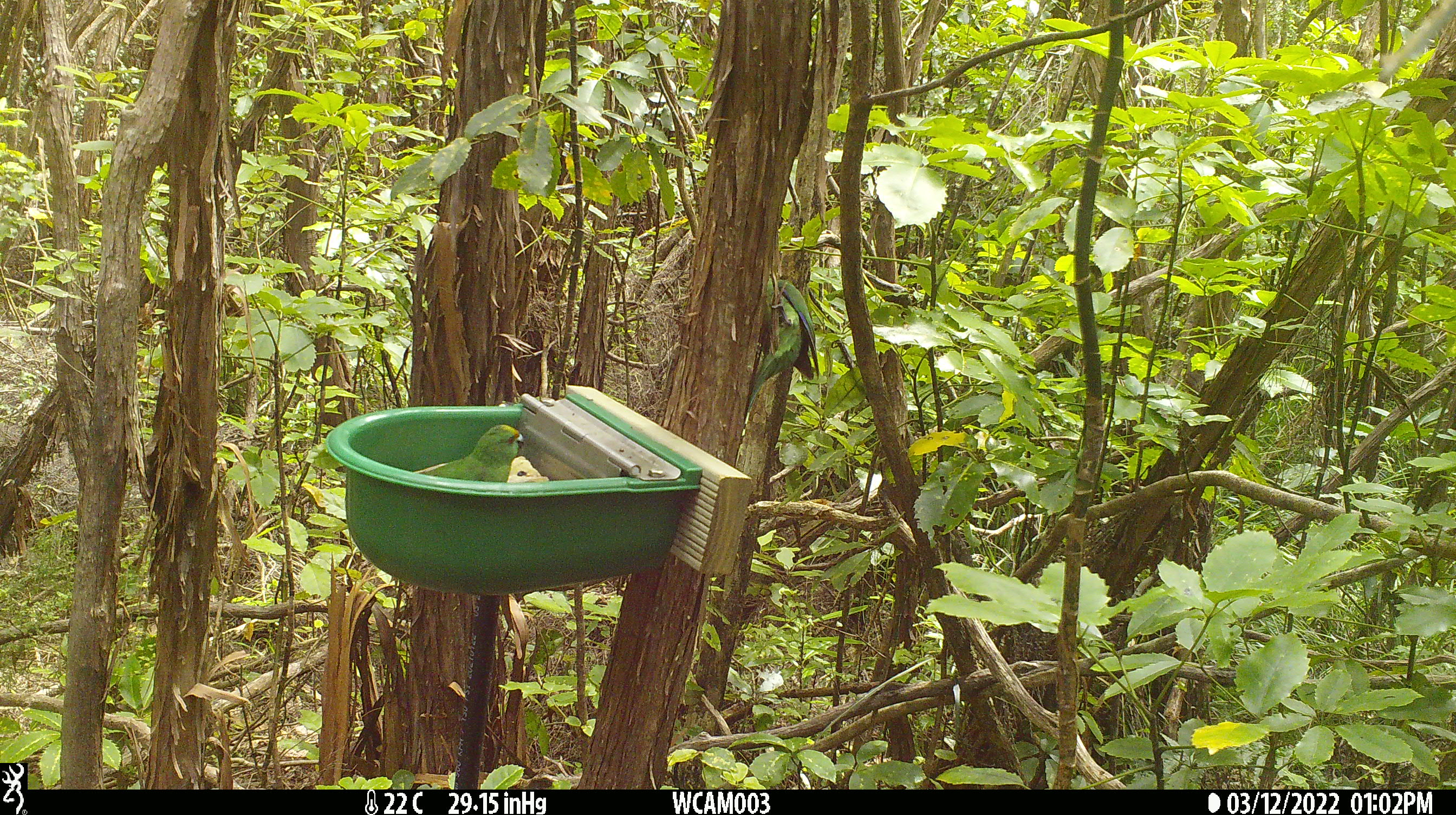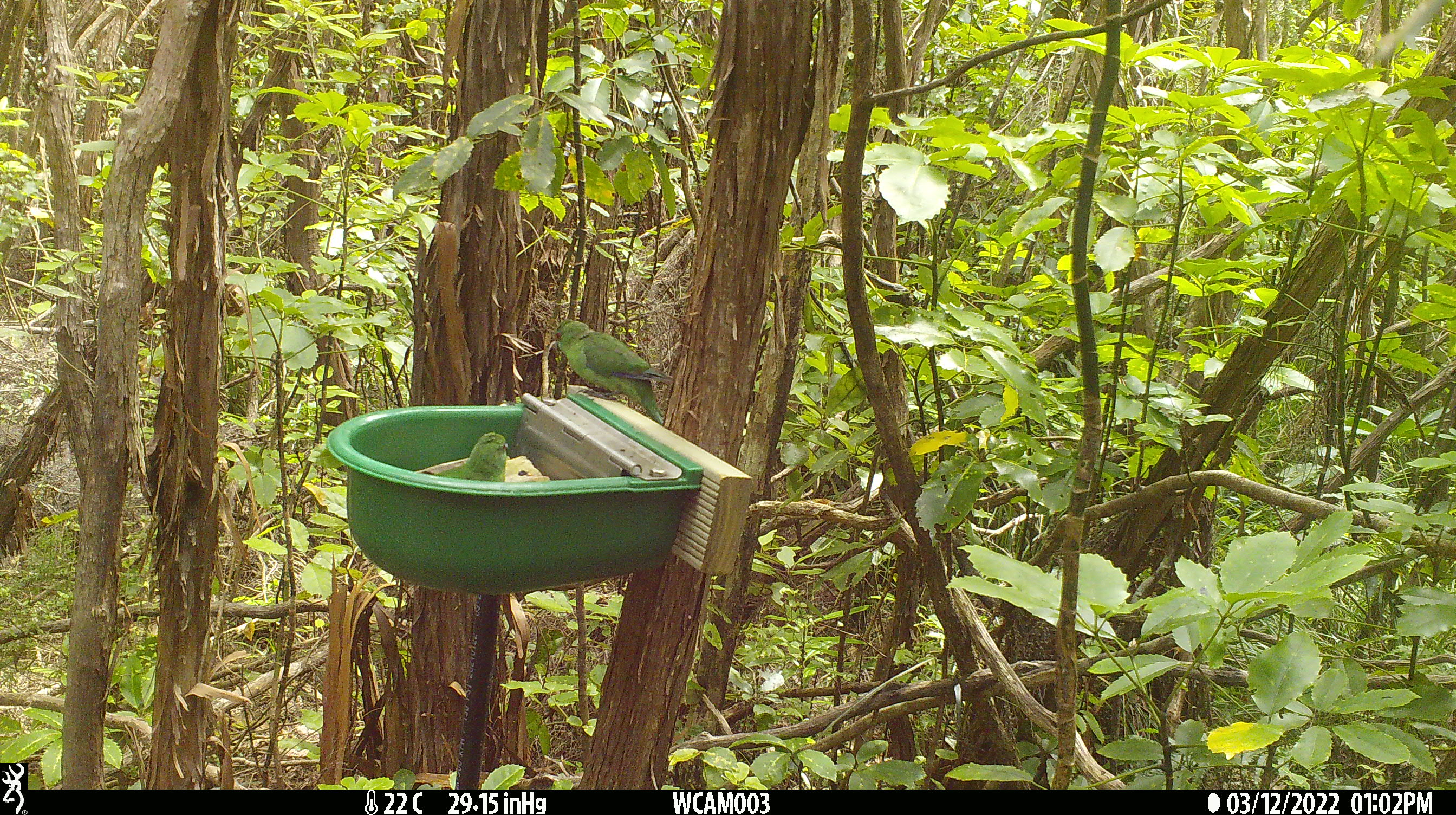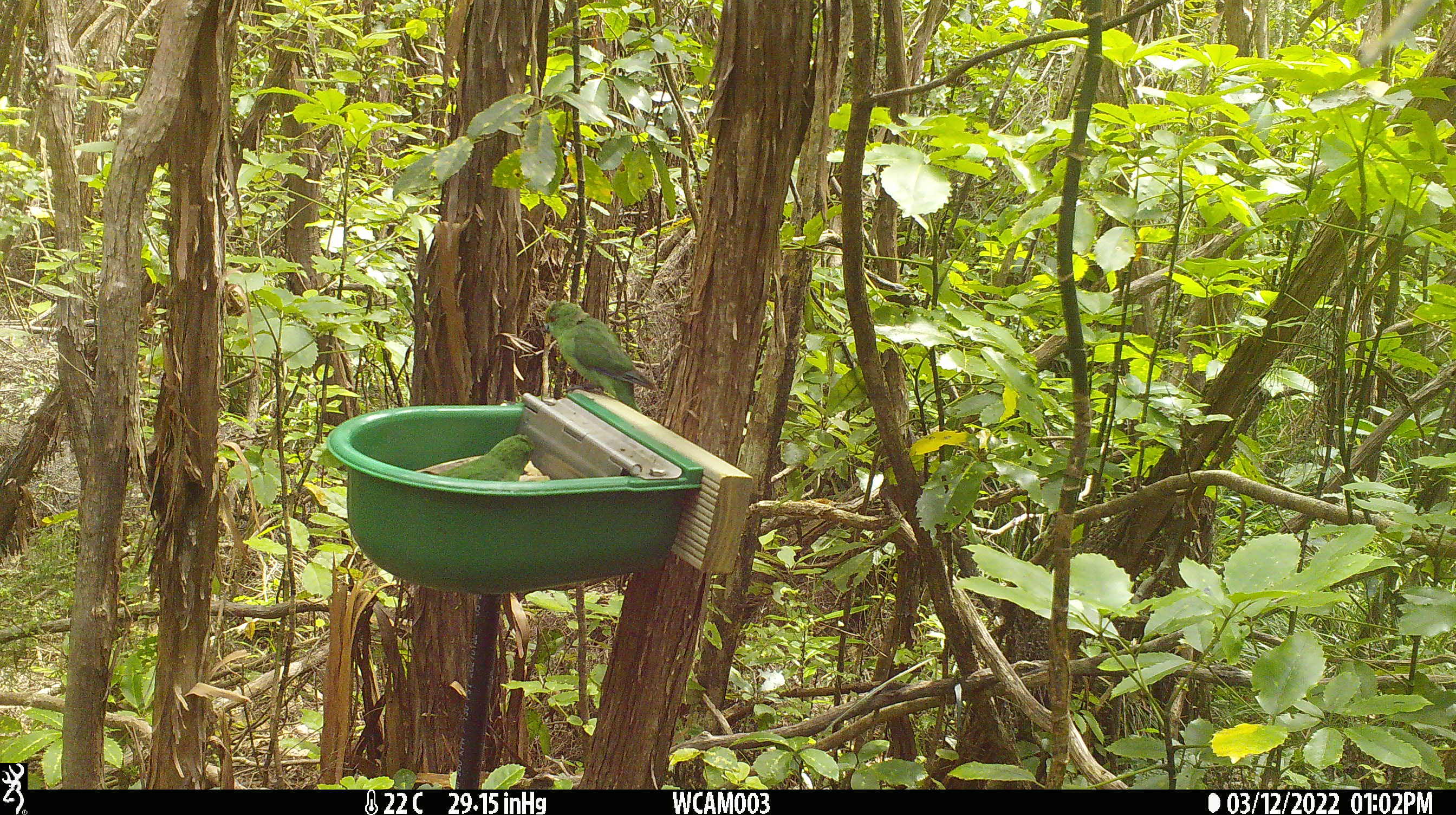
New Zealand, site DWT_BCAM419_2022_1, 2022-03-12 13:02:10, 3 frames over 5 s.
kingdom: Animalia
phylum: Chordata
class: Aves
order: Psittaciformes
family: Psittaculidae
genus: Cyanoramphus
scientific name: Cyanoramphus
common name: parakeet